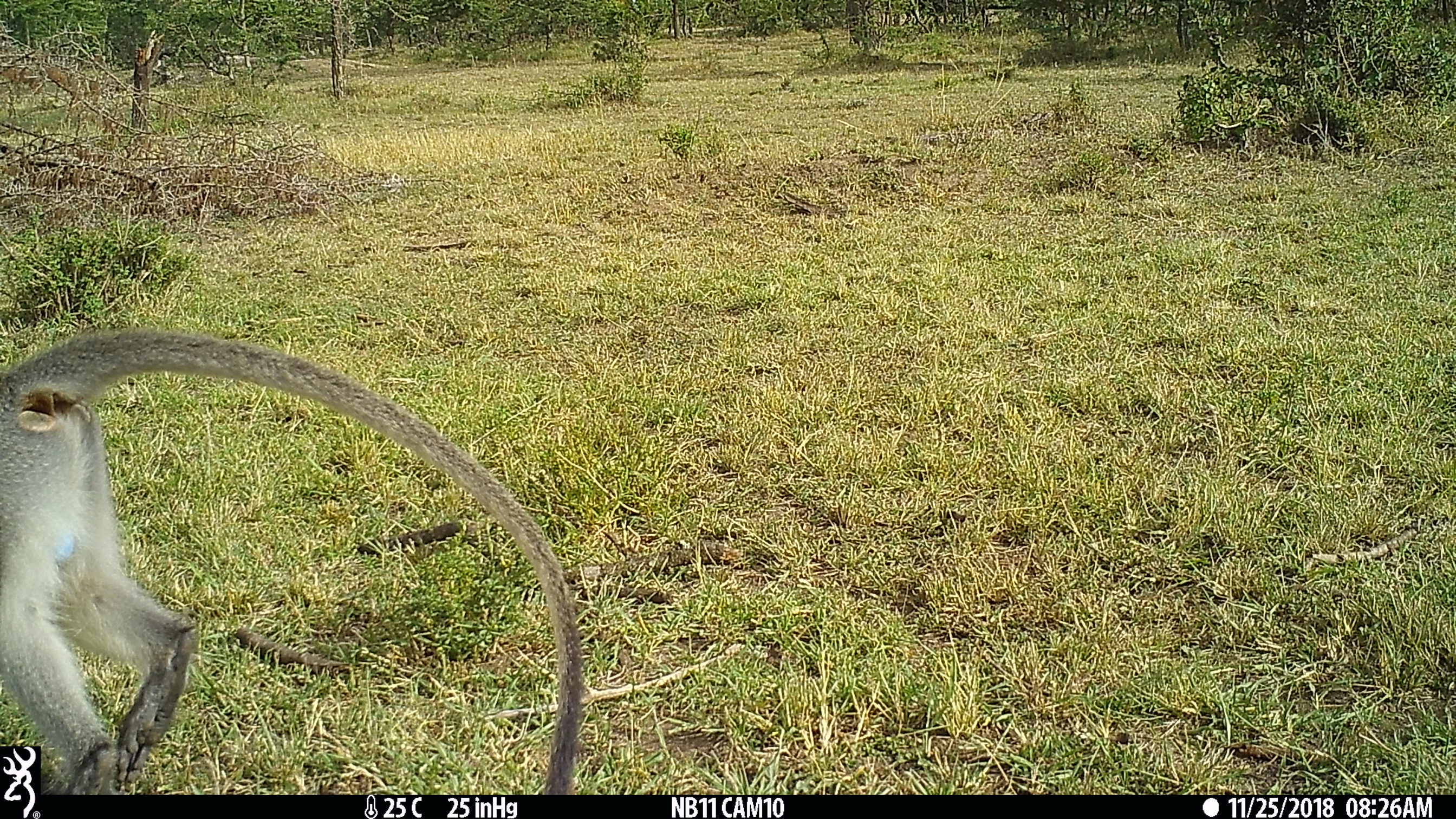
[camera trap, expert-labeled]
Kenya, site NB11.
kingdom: Animalia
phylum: Chordata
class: Mammalia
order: Primates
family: Cercopithecidae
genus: Chlorocebus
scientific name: Chlorocebus pygerythrus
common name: vervet monkey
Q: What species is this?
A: Vervet monkey (Chlorocebus pygerythrus).